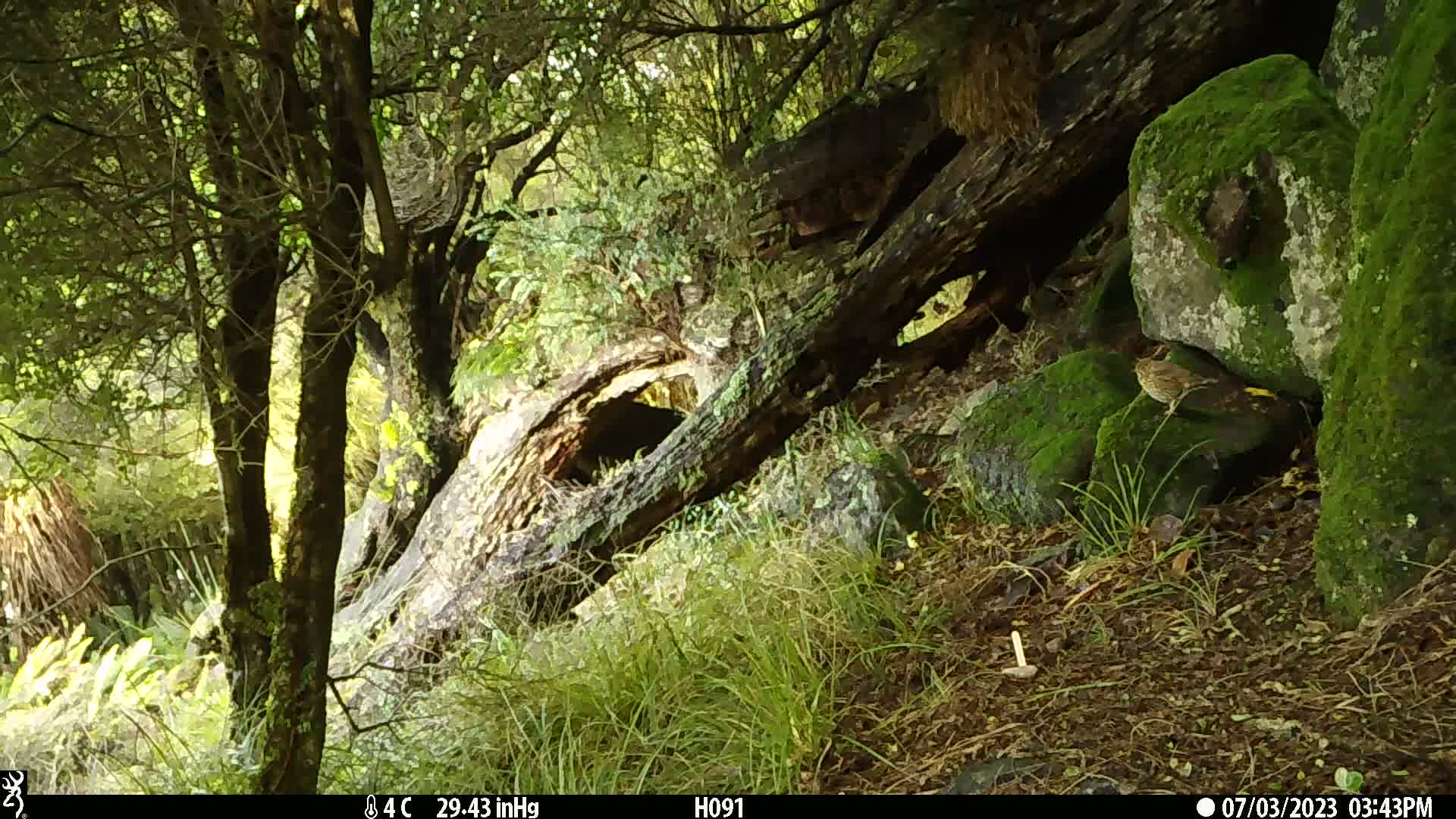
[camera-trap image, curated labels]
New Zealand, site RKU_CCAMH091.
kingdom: Animalia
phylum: Chordata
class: Aves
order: Passeriformes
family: Turdidae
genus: Turdus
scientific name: Turdus philomelos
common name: song thrush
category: thrush